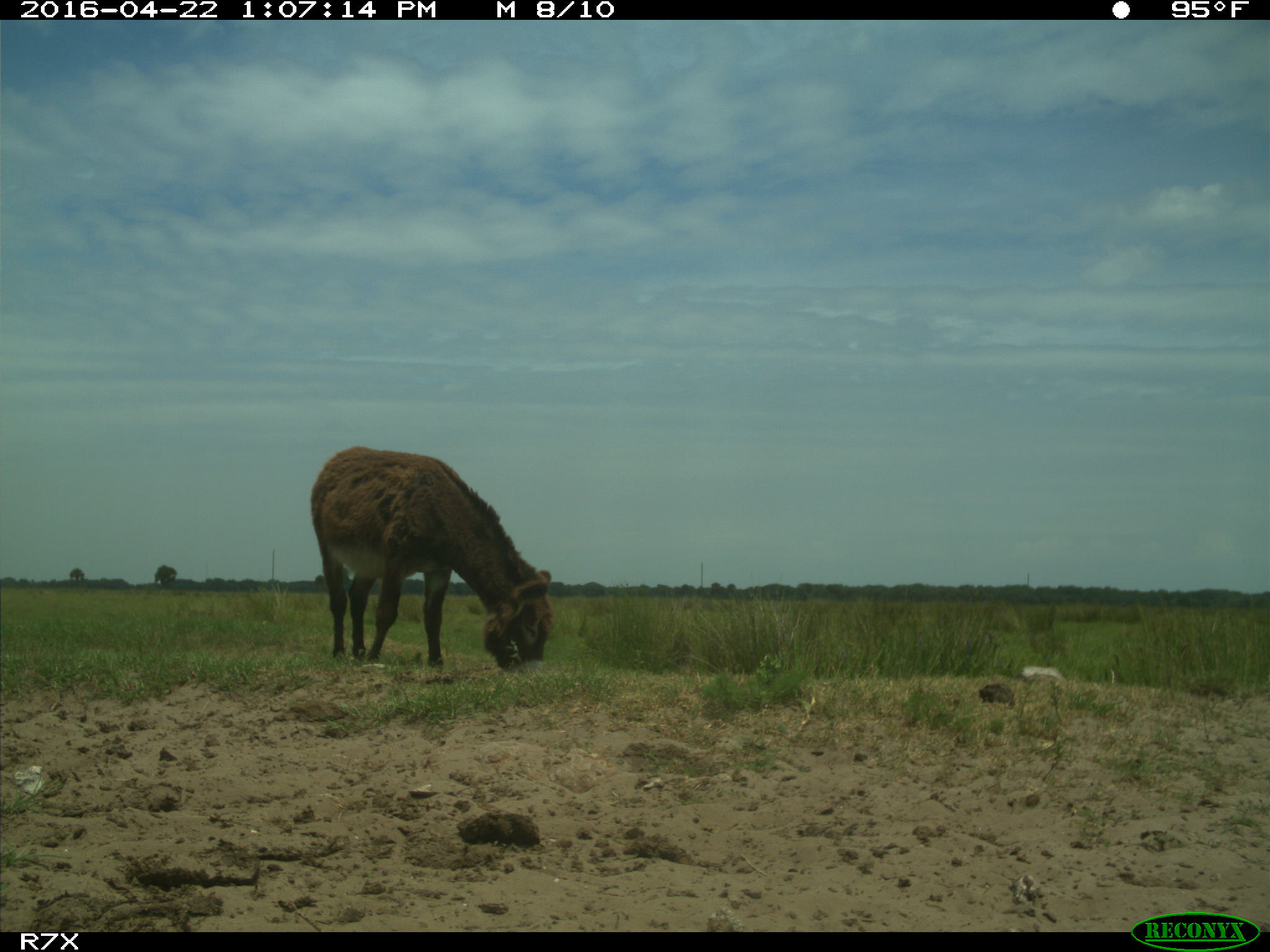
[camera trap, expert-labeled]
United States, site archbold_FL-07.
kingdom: Animalia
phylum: Chordata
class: Mammalia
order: Artiodactyla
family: Bovidae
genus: Bos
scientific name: Bos taurus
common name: domestic cow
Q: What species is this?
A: Bos taurus (domestic cow).